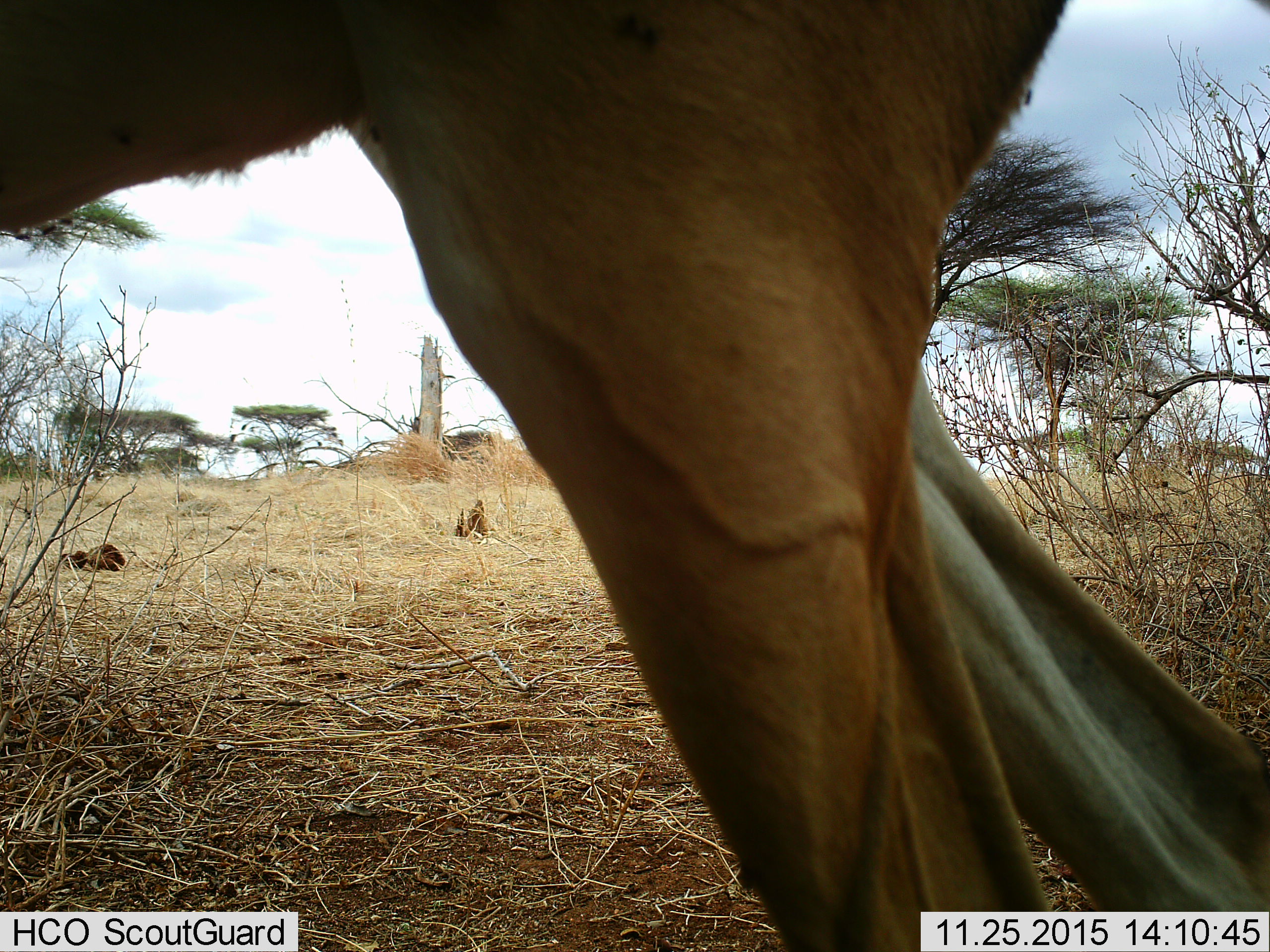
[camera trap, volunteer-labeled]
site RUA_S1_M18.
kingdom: Animalia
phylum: Chordata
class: Mammalia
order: Artiodactyla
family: Bovidae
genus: Aepyceros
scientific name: Aepyceros melampus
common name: impala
Impala (Aepyceros melampus), count 1. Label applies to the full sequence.